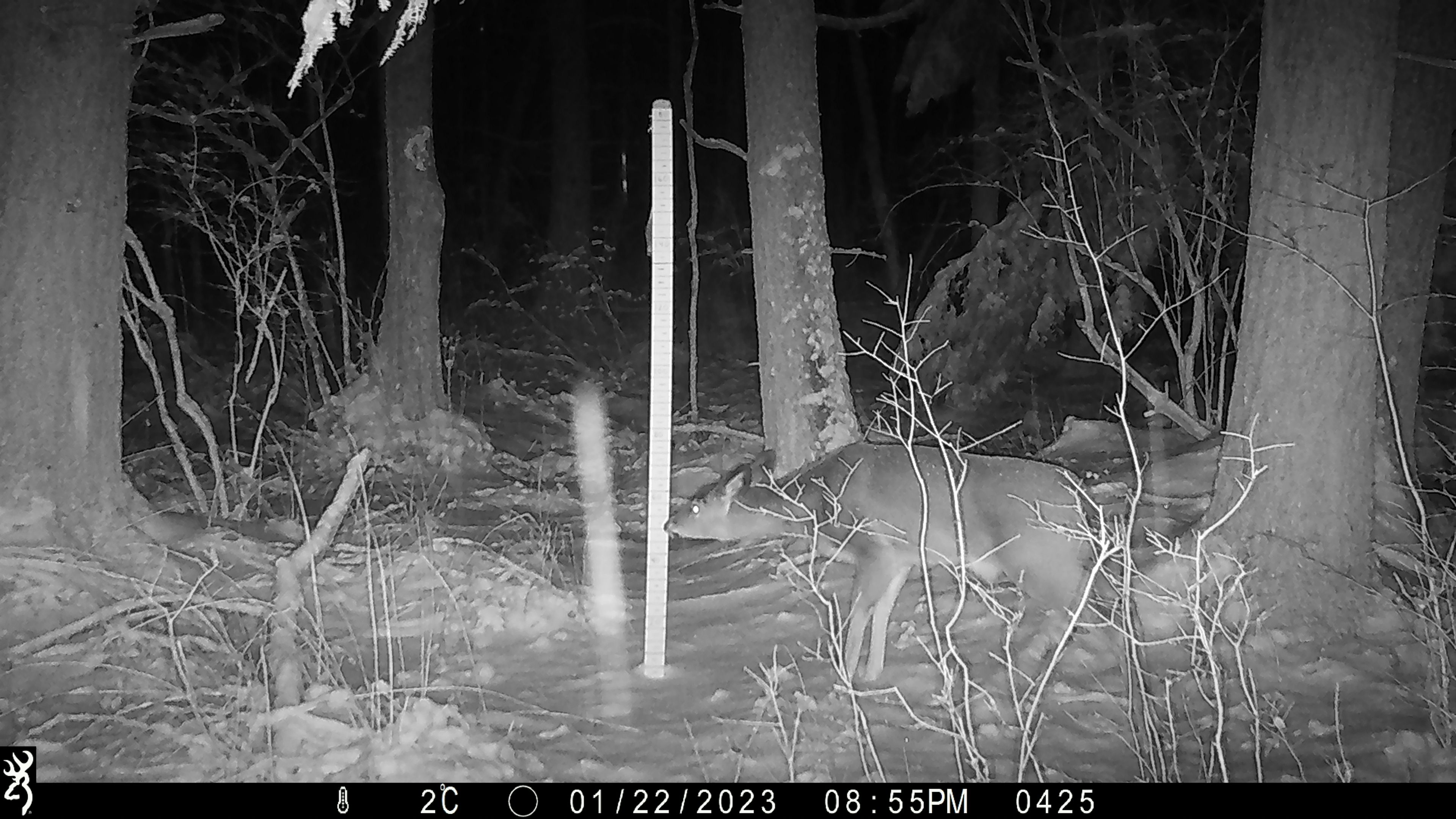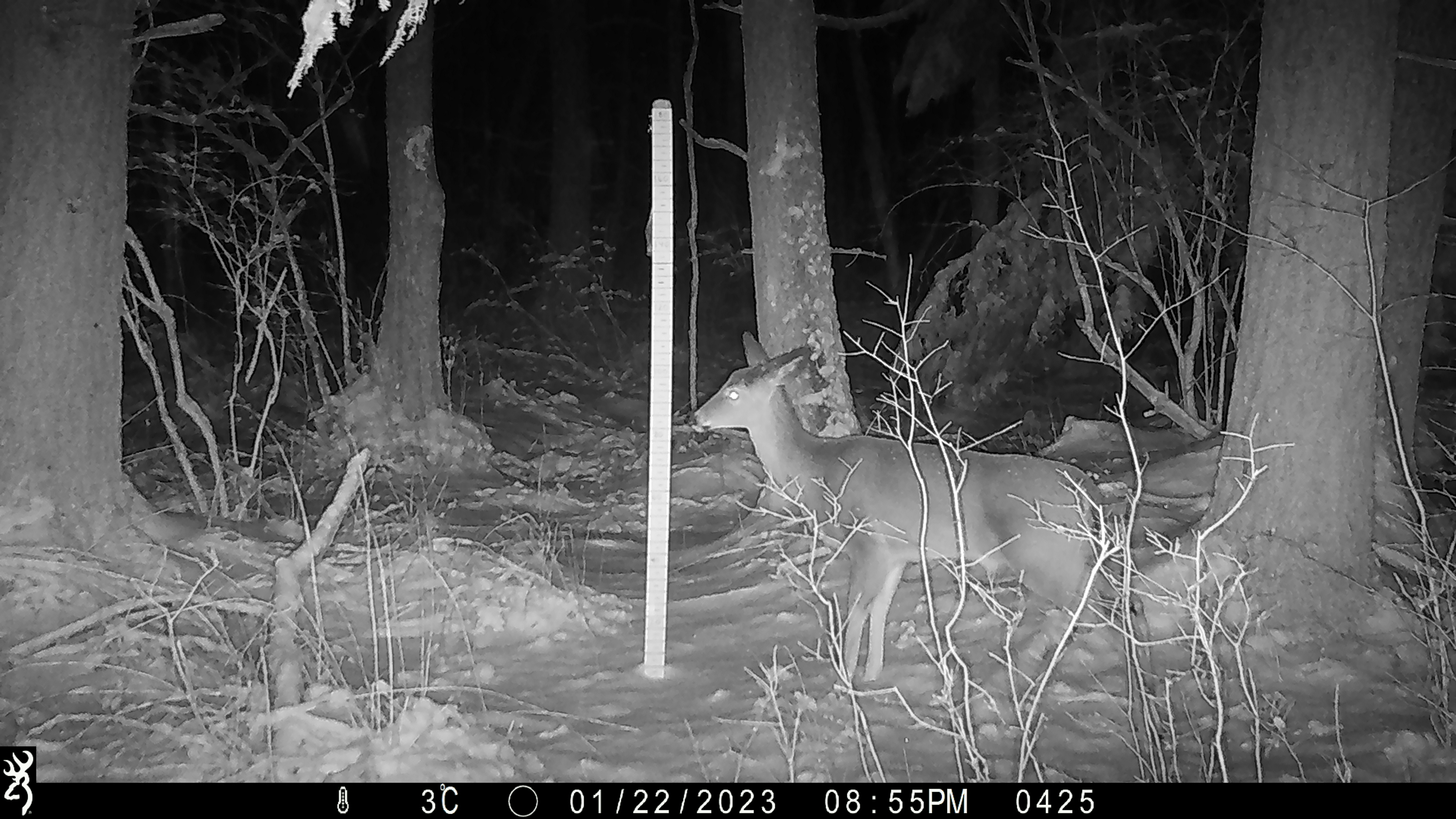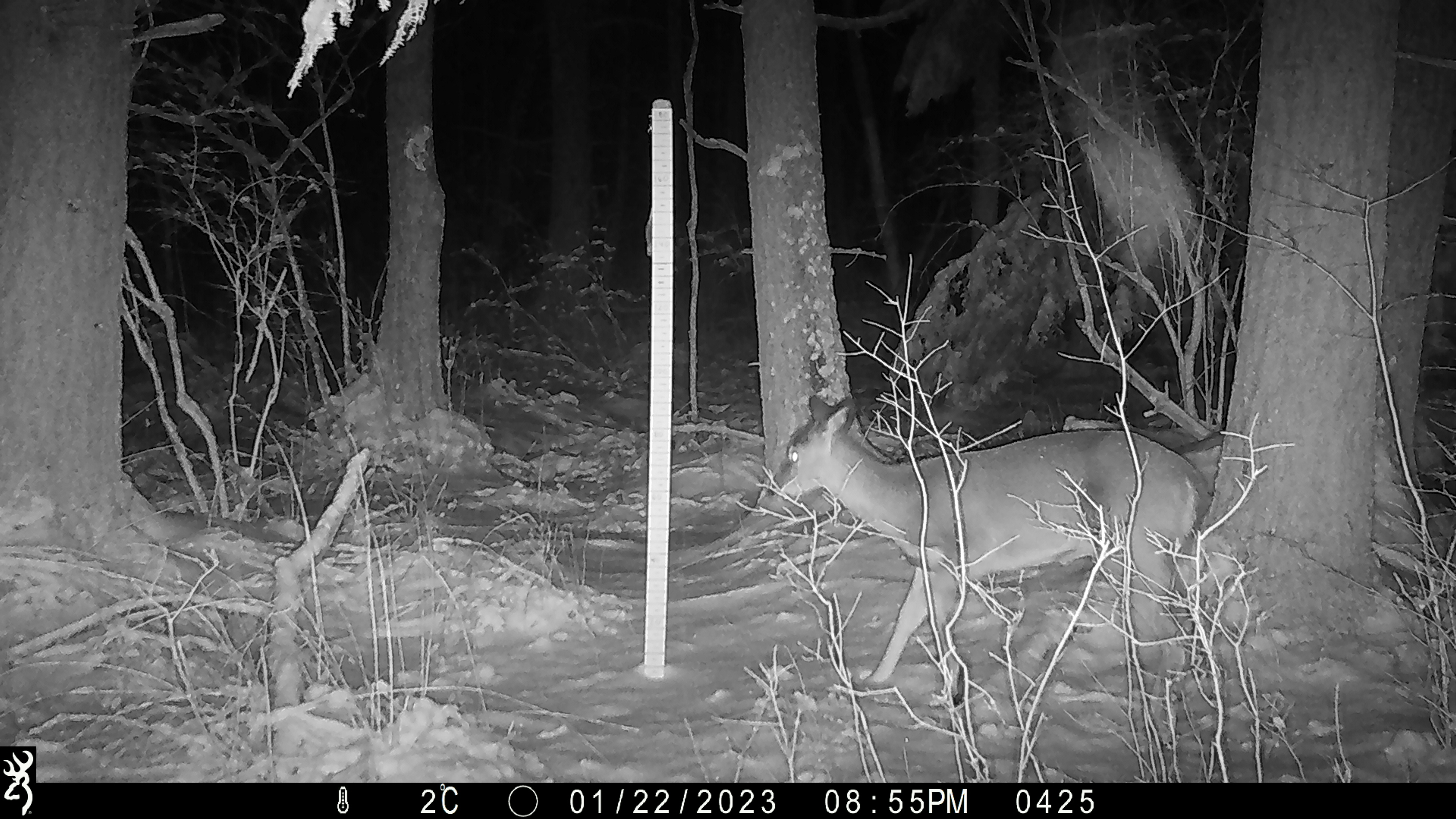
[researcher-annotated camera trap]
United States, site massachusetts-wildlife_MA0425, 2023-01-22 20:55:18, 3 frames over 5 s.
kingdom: Animalia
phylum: Chordata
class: Mammalia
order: Artiodactyla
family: Cervidae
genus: Odocoileus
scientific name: Odocoileus virginianus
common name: white-tailed deer